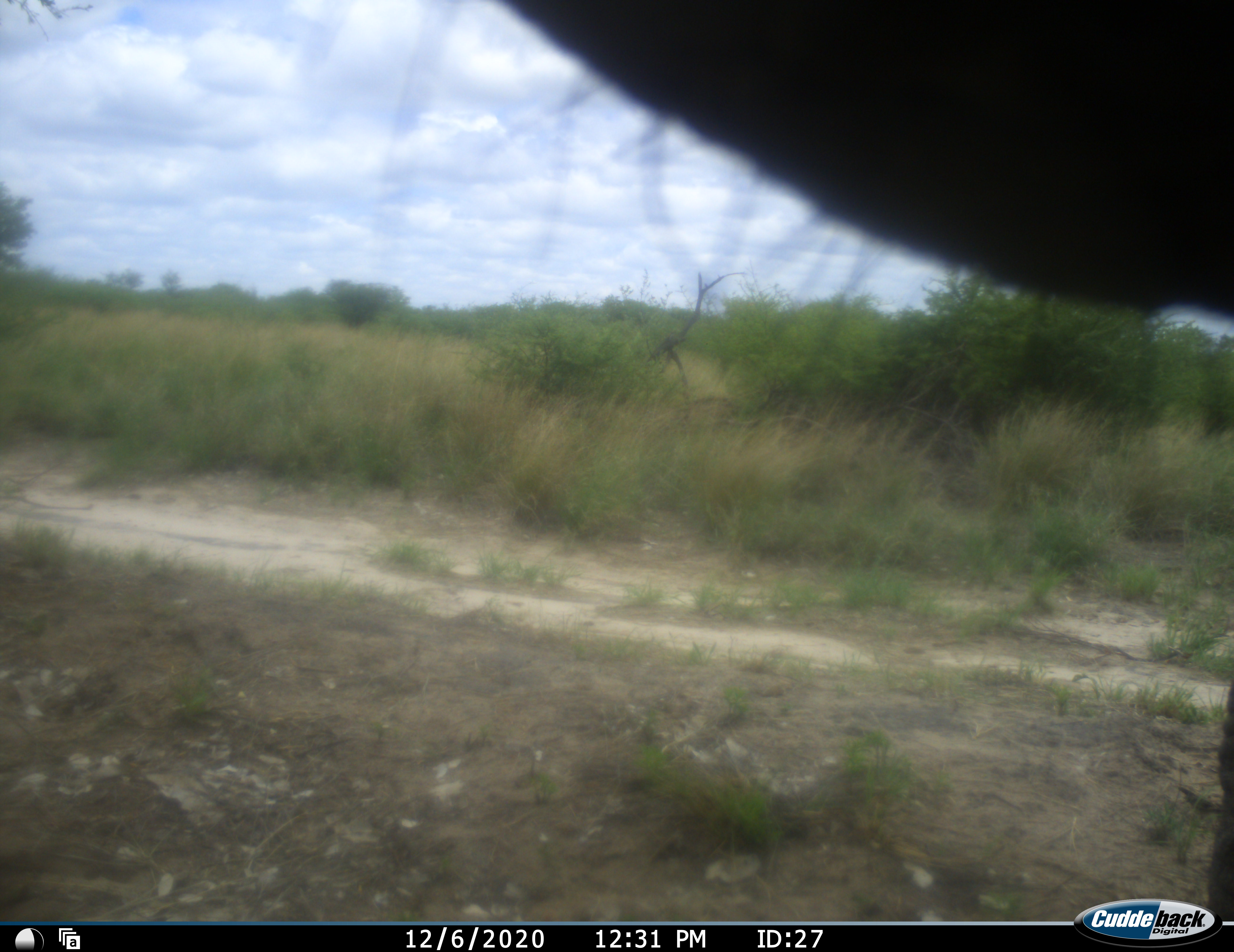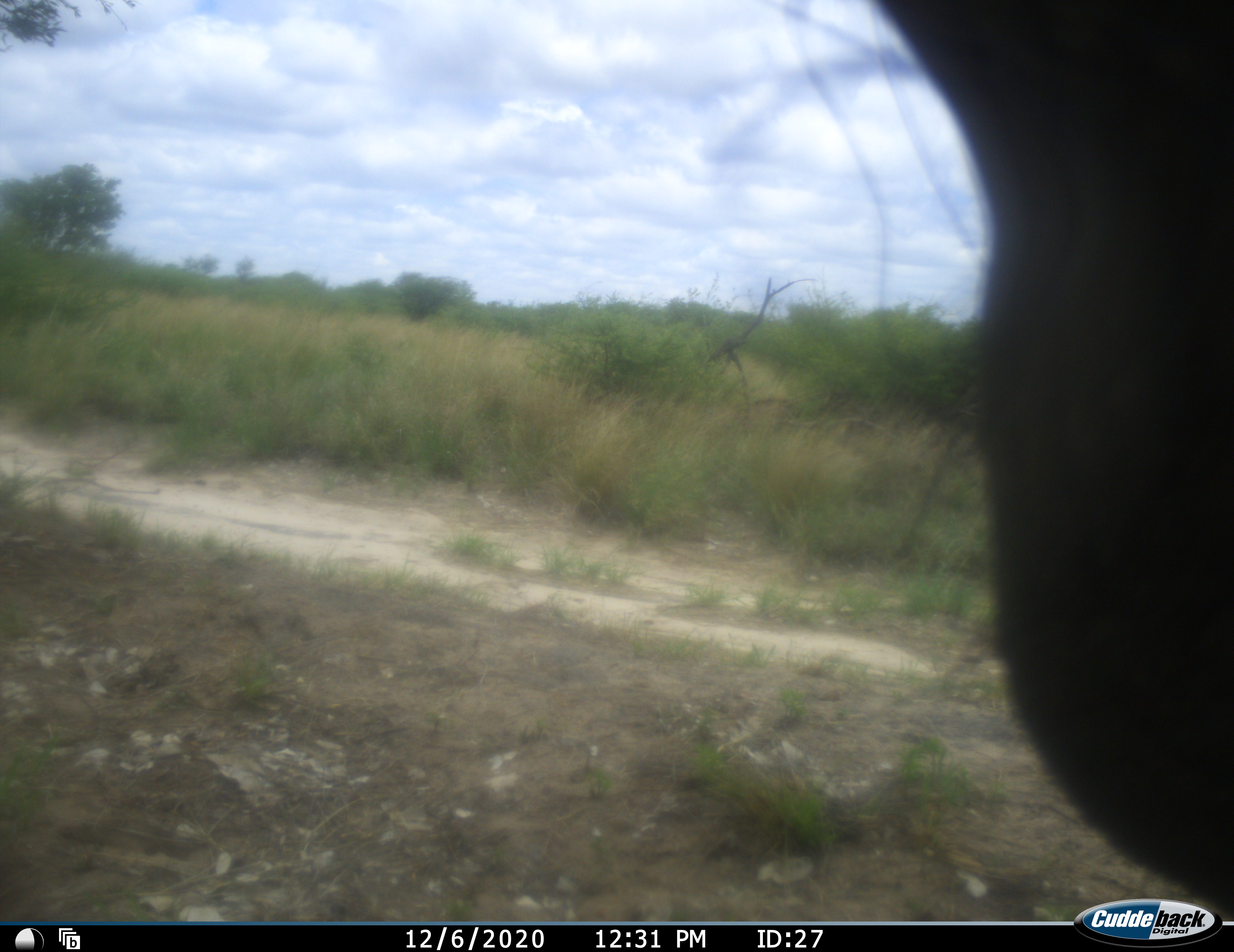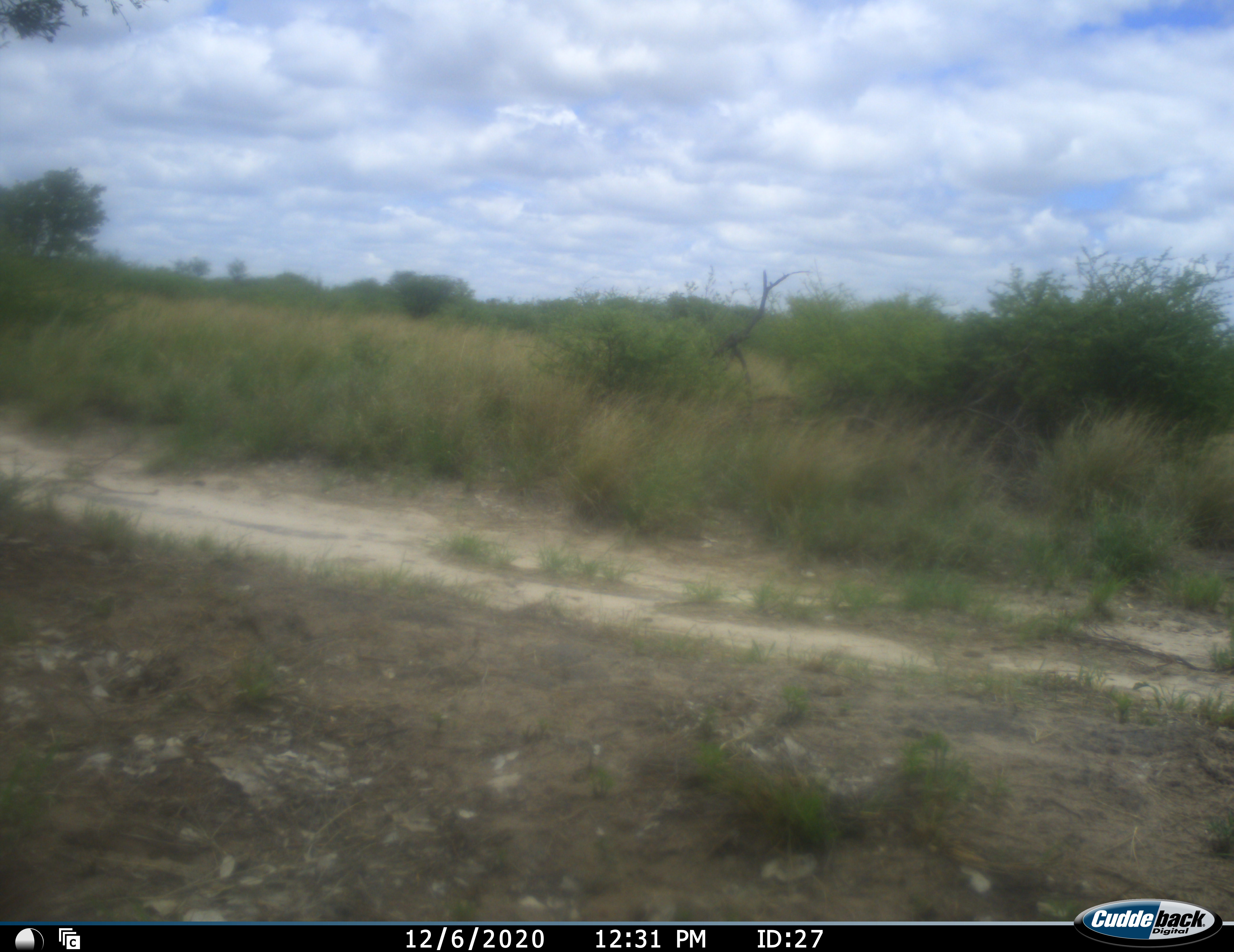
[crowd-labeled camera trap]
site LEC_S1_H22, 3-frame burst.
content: unidentified animal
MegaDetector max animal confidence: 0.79